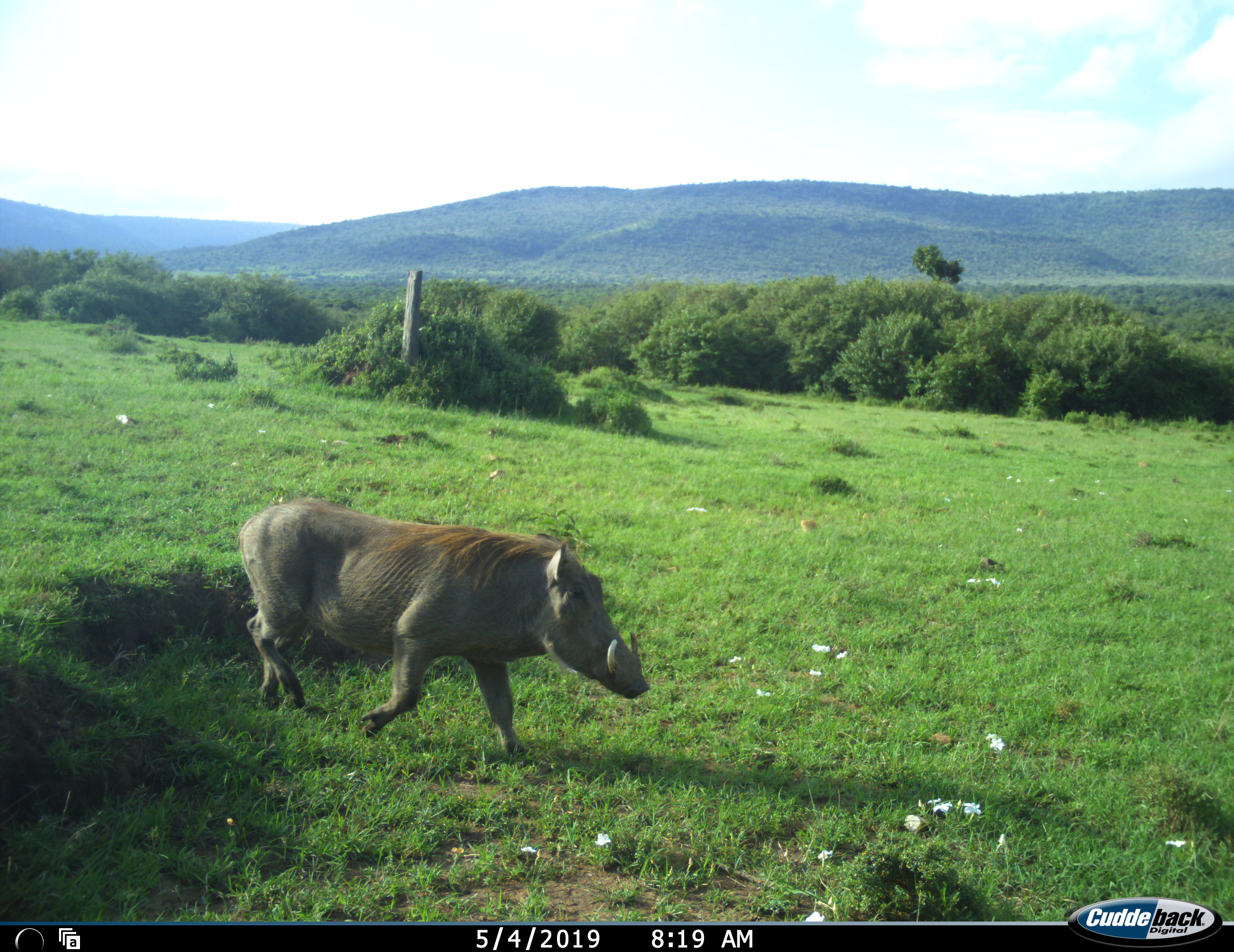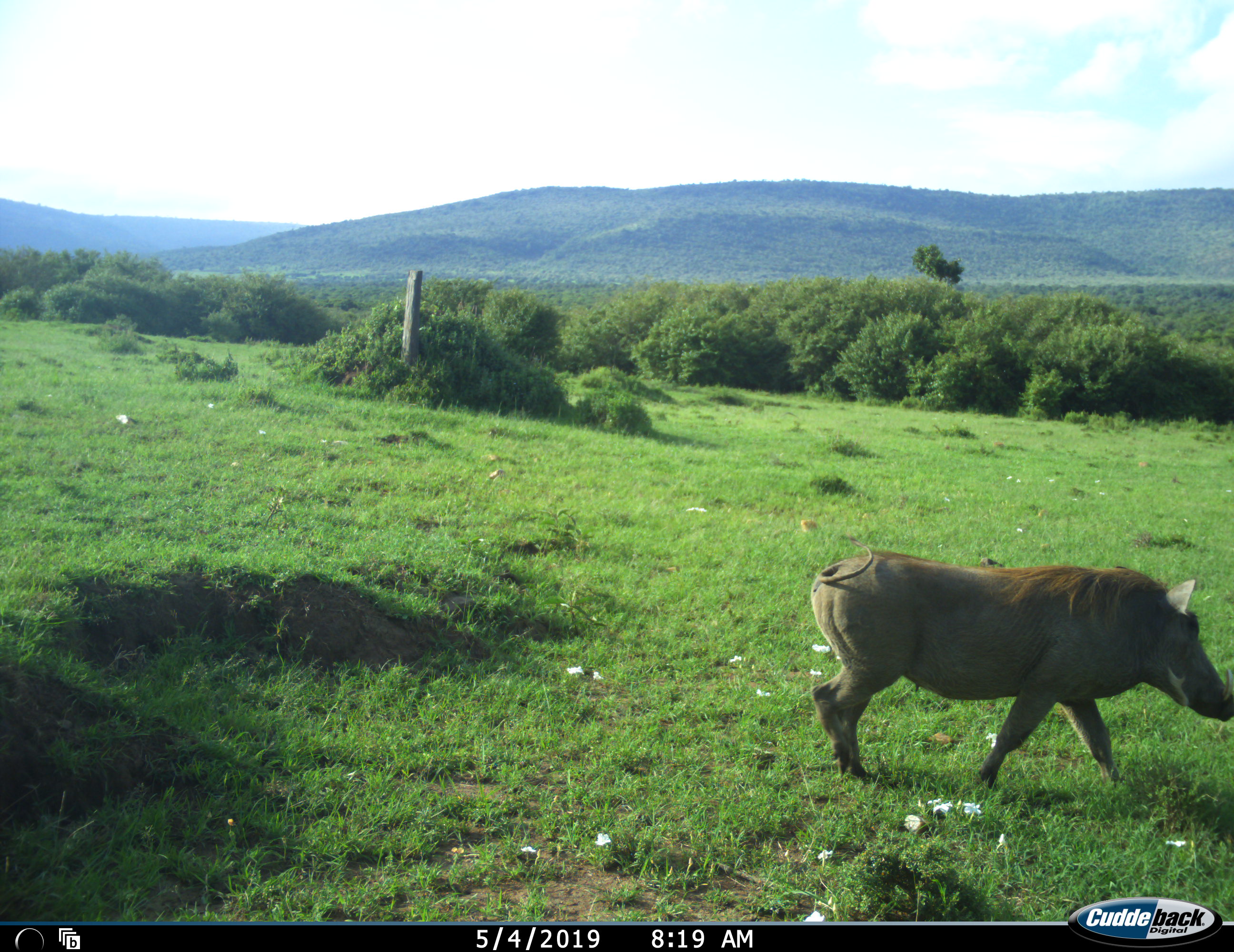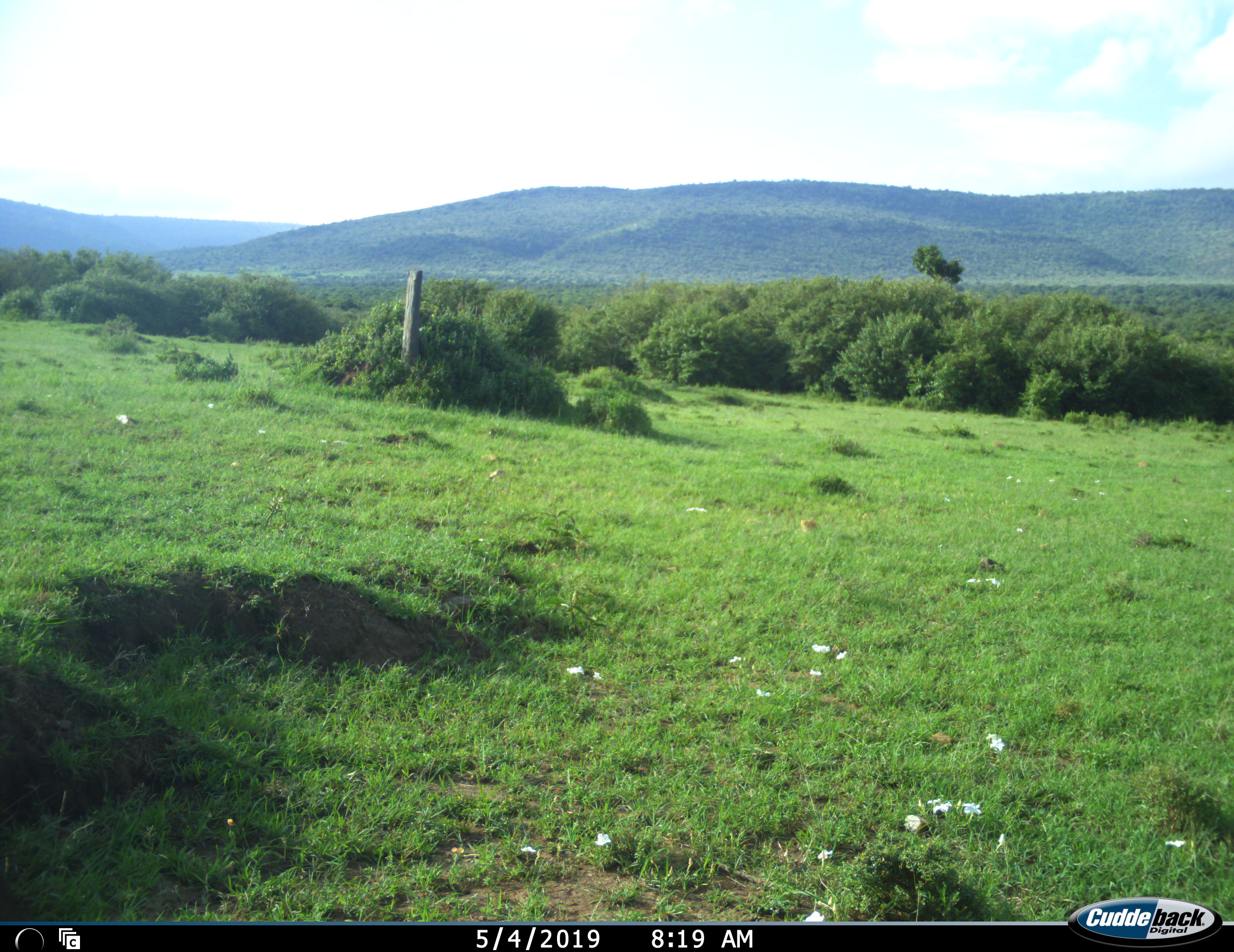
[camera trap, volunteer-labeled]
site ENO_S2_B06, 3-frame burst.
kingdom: Animalia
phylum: Chordata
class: Mammalia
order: Artiodactyla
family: Suidae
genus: Phacochoerus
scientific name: Phacochoerus africanus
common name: warthog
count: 1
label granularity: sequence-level